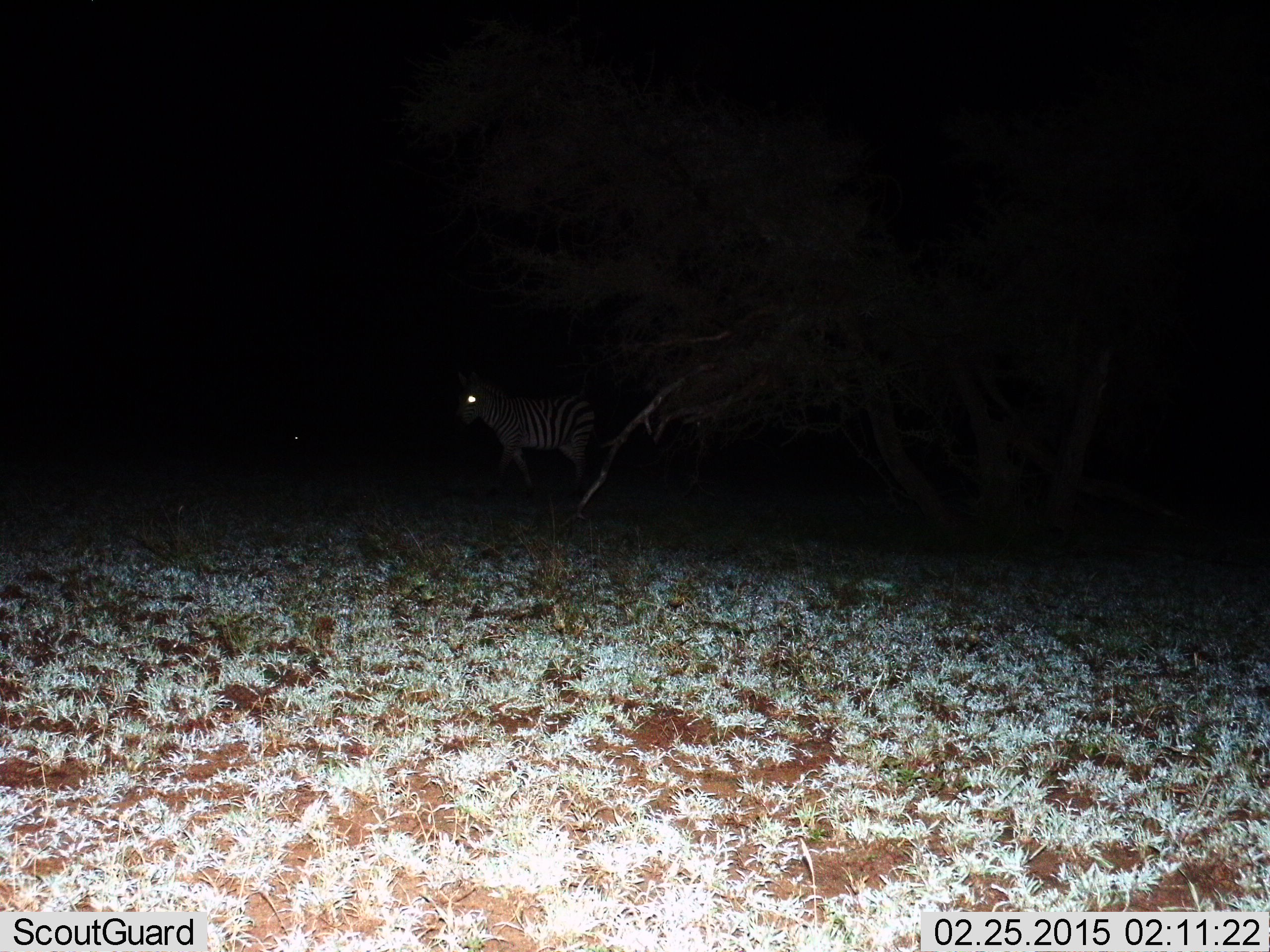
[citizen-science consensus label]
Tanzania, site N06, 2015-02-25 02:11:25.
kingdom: Animalia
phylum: Chordata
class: Mammalia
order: Perissodactyla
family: Equidae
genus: Equus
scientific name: Equus quagga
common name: plains zebra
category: zebra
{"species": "zebra (plains zebra) (Equus quagga)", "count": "1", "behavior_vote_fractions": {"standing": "60%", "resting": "0%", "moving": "50%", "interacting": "0%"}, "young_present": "0%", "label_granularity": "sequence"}